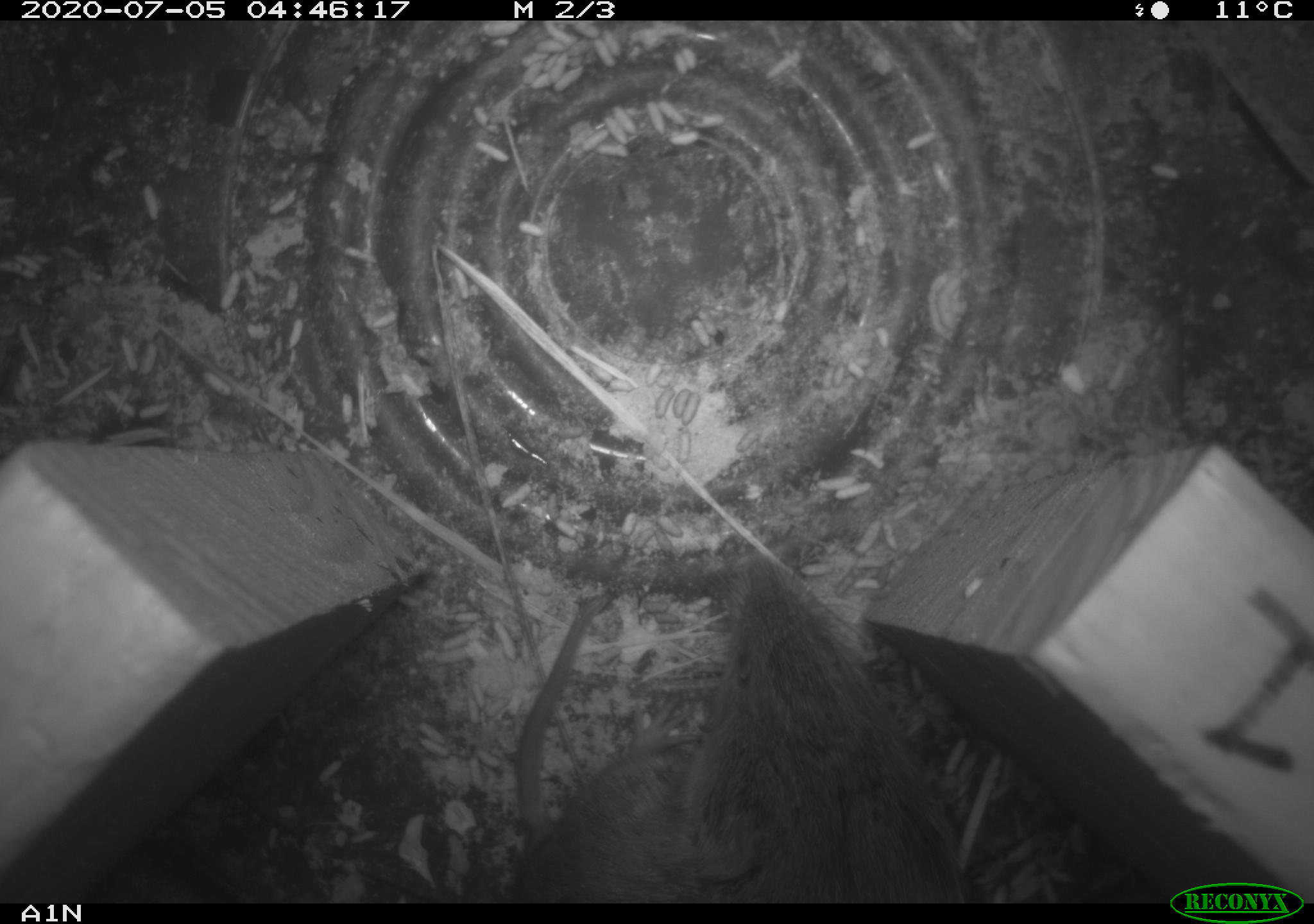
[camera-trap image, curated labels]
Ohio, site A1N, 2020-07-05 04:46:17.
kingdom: Animalia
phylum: Chordata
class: Mammalia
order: Rodentia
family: Cricetidae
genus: Microtus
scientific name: Microtus pennsylvanicus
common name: meadow vole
Meadow vole (Microtus pennsylvanicus).